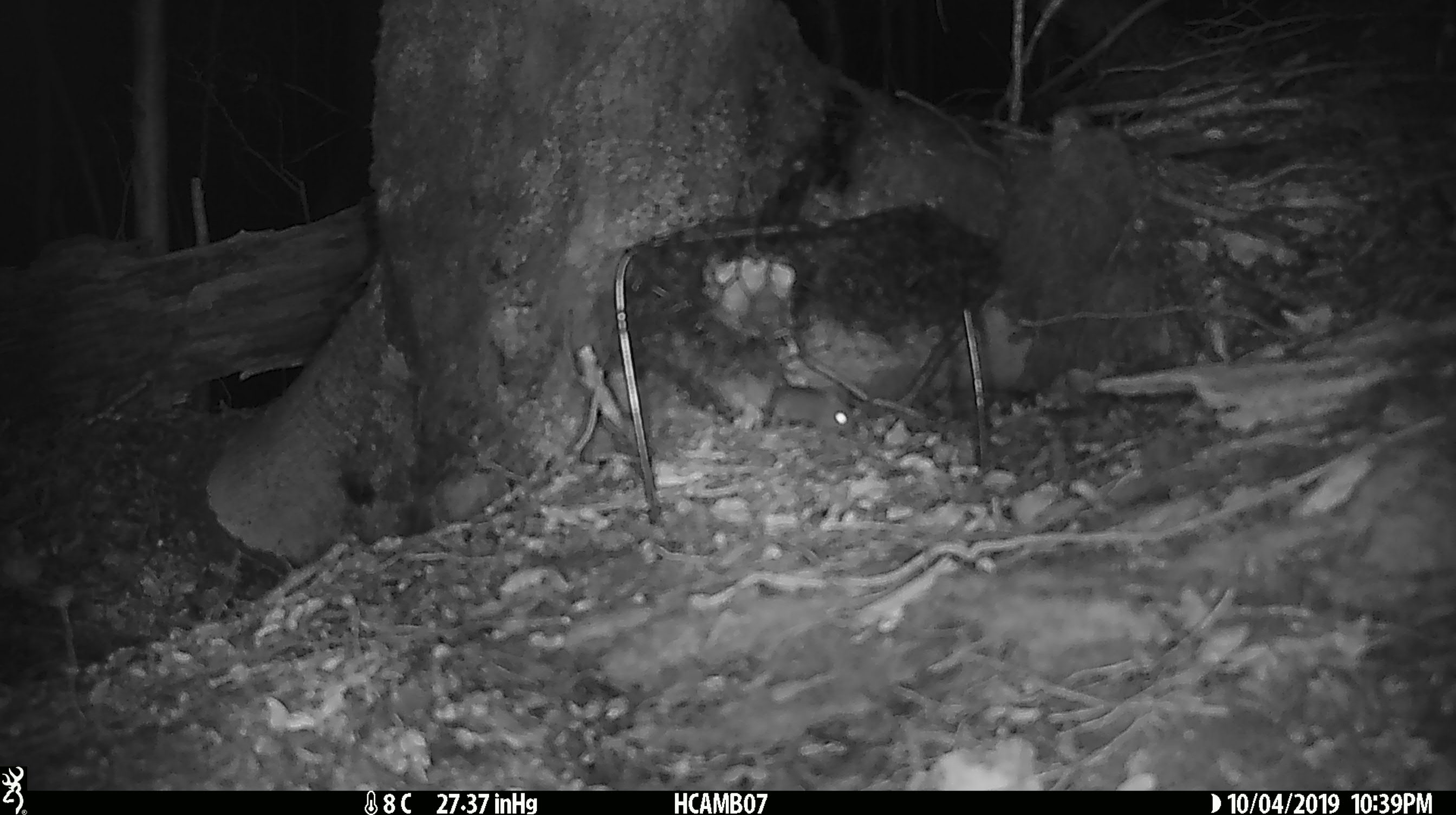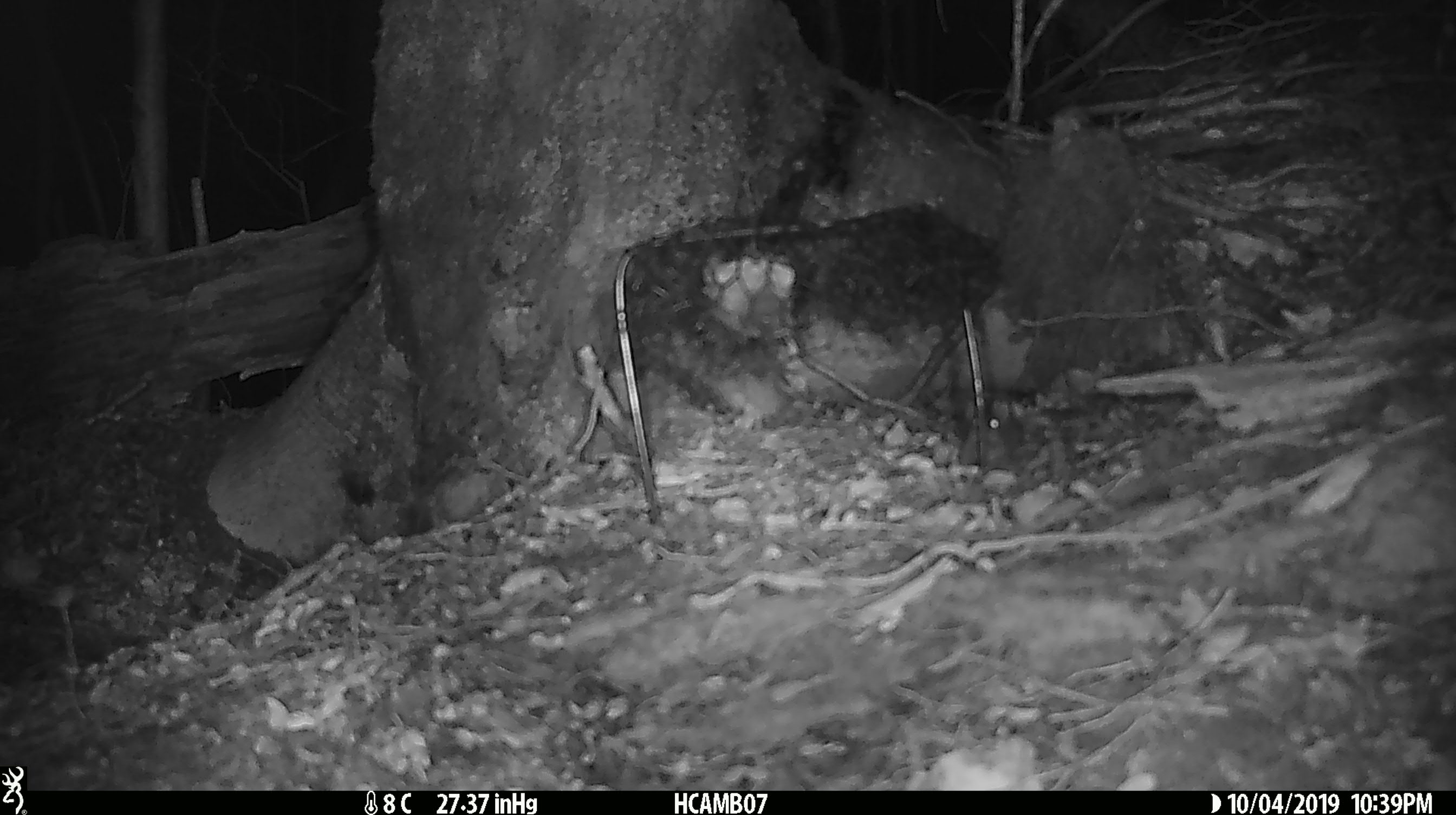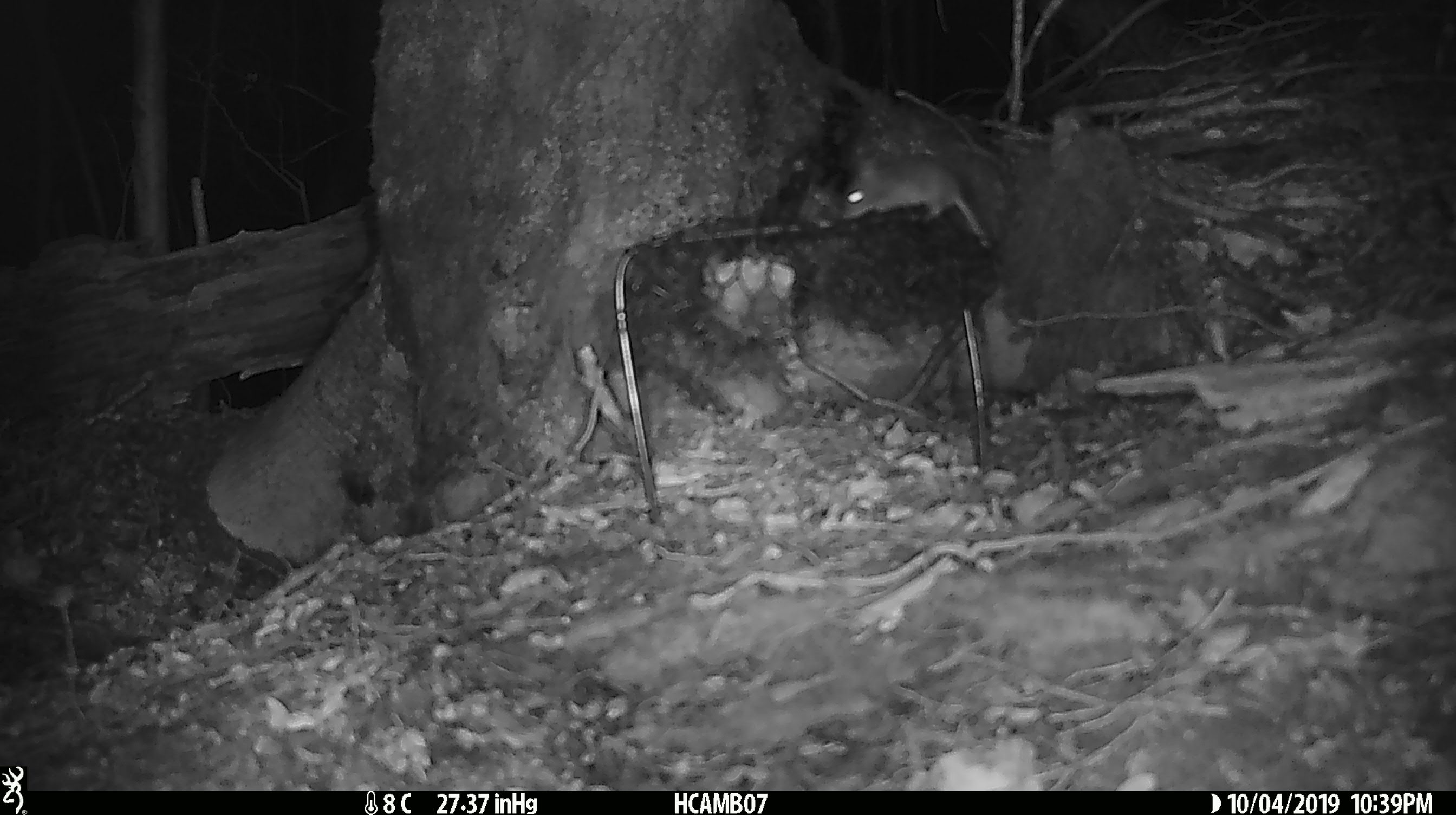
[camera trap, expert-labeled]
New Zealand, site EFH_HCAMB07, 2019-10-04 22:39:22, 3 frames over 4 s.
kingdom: Animalia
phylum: Chordata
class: Mammalia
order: Rodentia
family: Muridae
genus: Mus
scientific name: Mus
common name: mouse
Mouse (Mus).